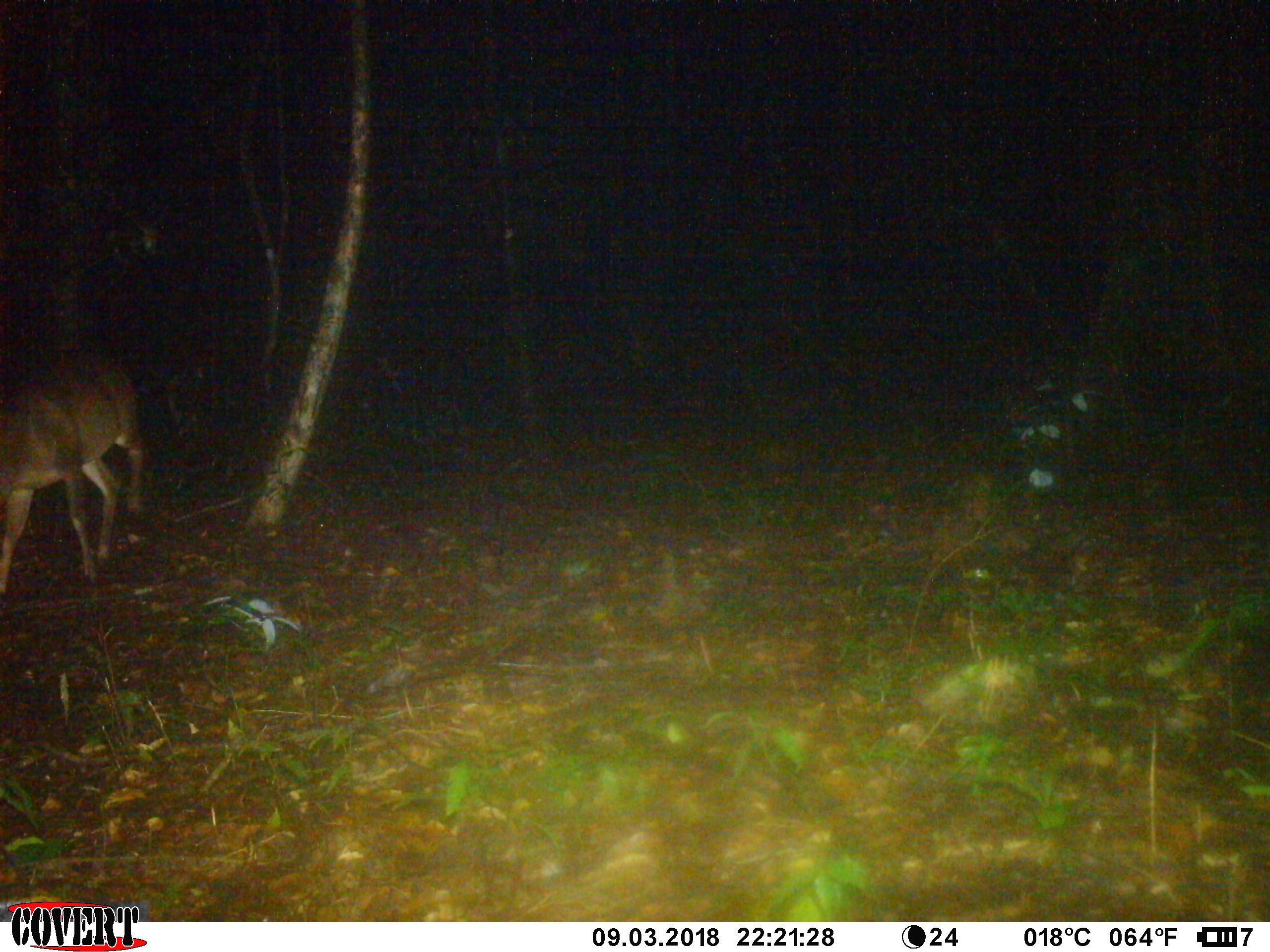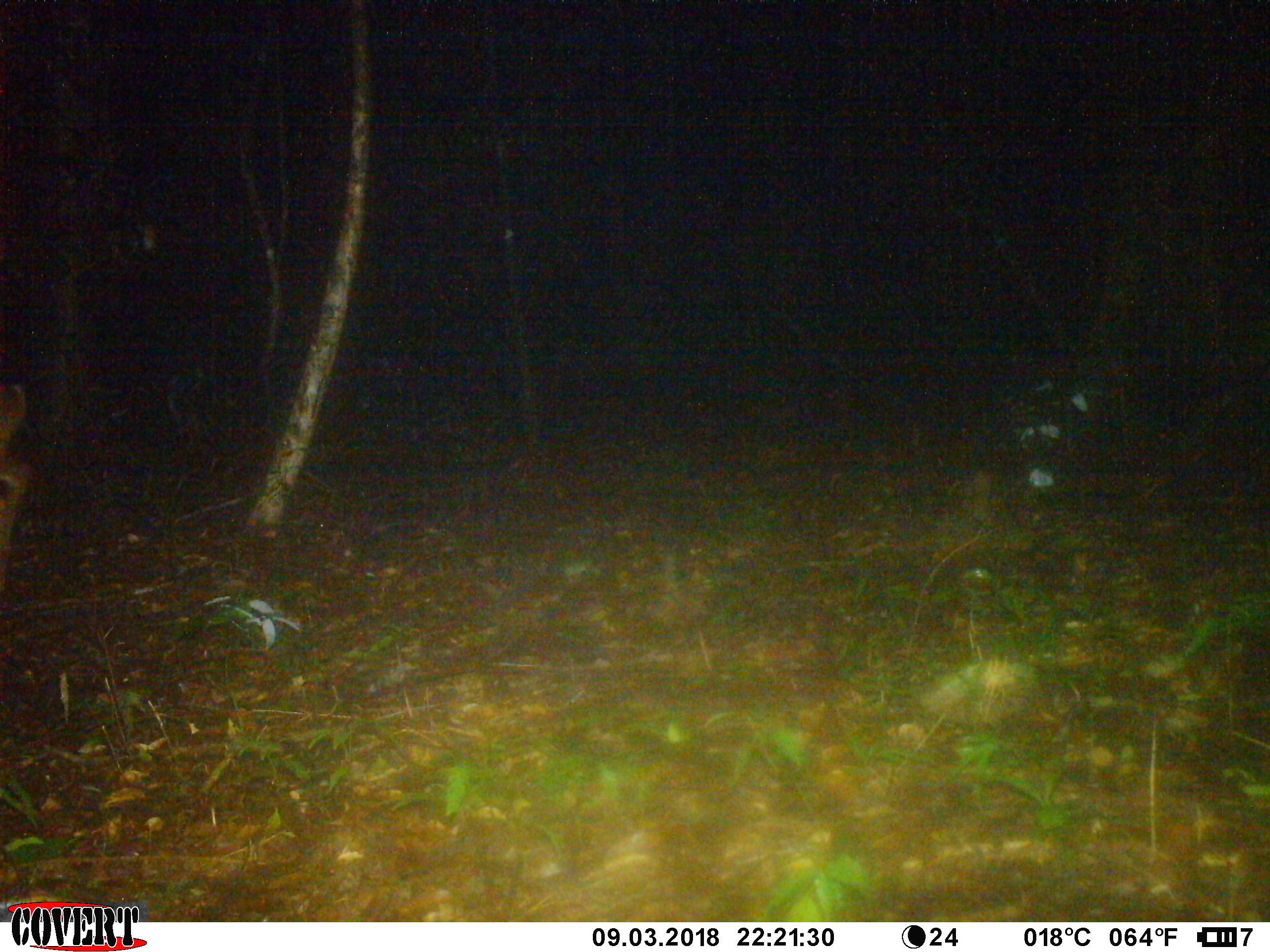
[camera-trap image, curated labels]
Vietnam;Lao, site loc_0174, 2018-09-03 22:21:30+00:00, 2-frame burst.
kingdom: Animalia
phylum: Chordata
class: Mammalia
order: Artiodactyla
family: Cervidae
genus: Muntiacus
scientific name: Muntiacus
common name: muntjacs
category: unidentified muntjac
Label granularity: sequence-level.